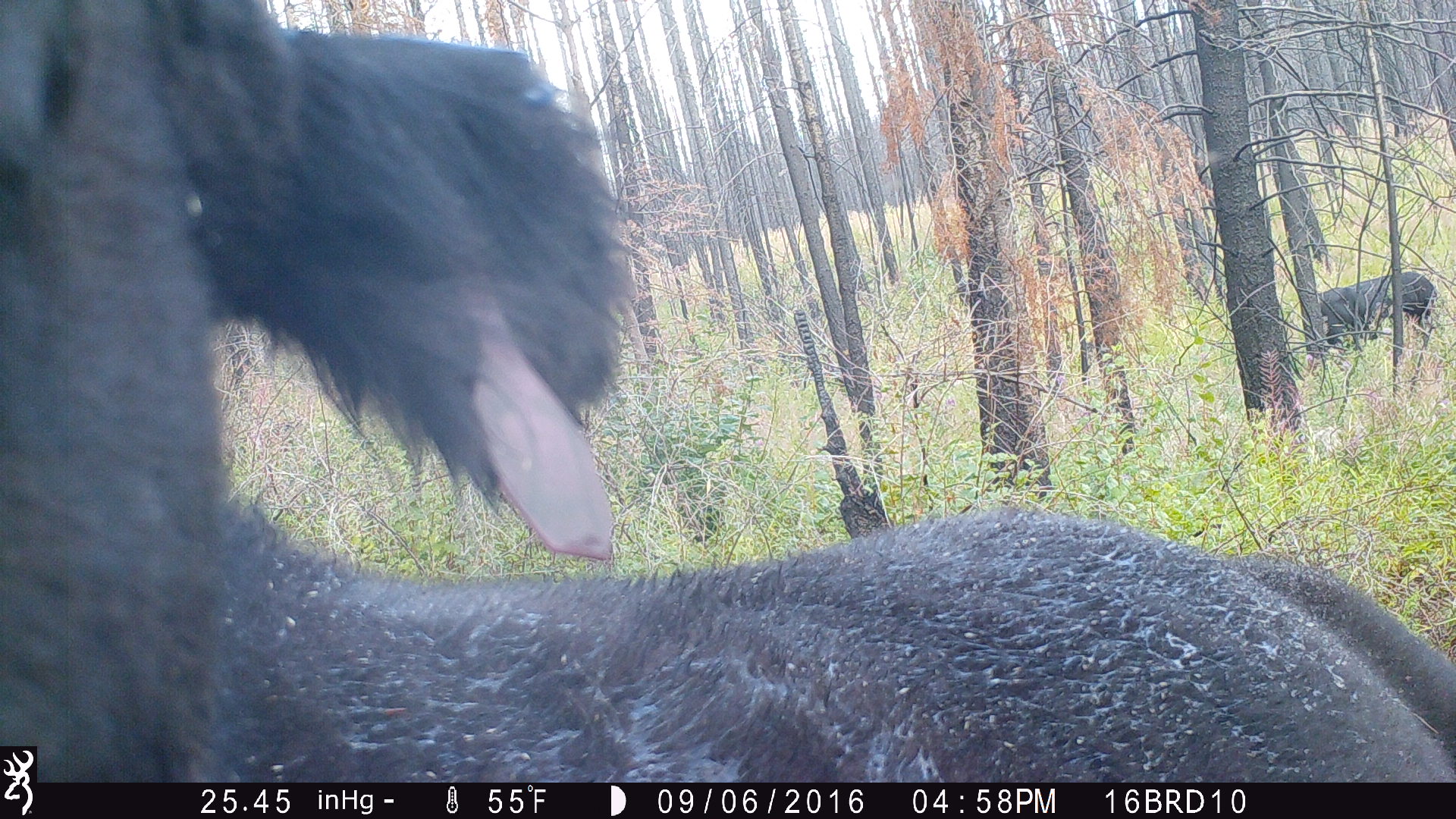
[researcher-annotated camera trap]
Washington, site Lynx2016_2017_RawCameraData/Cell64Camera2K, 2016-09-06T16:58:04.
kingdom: Animalia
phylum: Chordata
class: Mammalia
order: Artiodactyla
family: Bovidae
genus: Bos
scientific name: Bos taurus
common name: domestic cattle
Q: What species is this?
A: Domestic cattle (Bos taurus).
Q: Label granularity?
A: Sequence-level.